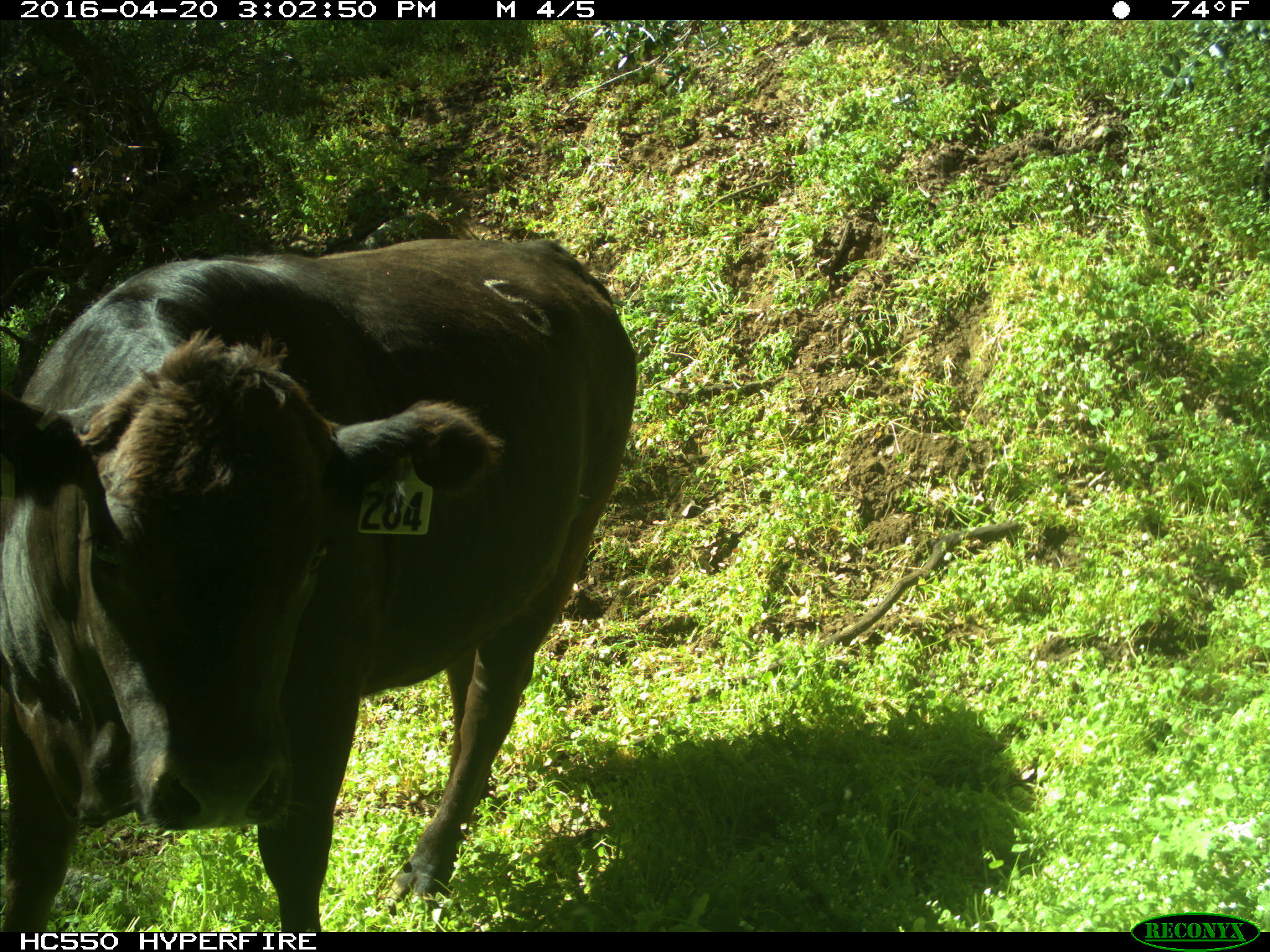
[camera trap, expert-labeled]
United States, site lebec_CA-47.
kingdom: Animalia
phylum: Chordata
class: Mammalia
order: Artiodactyla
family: Bovidae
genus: Bos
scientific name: Bos taurus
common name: domestic cow